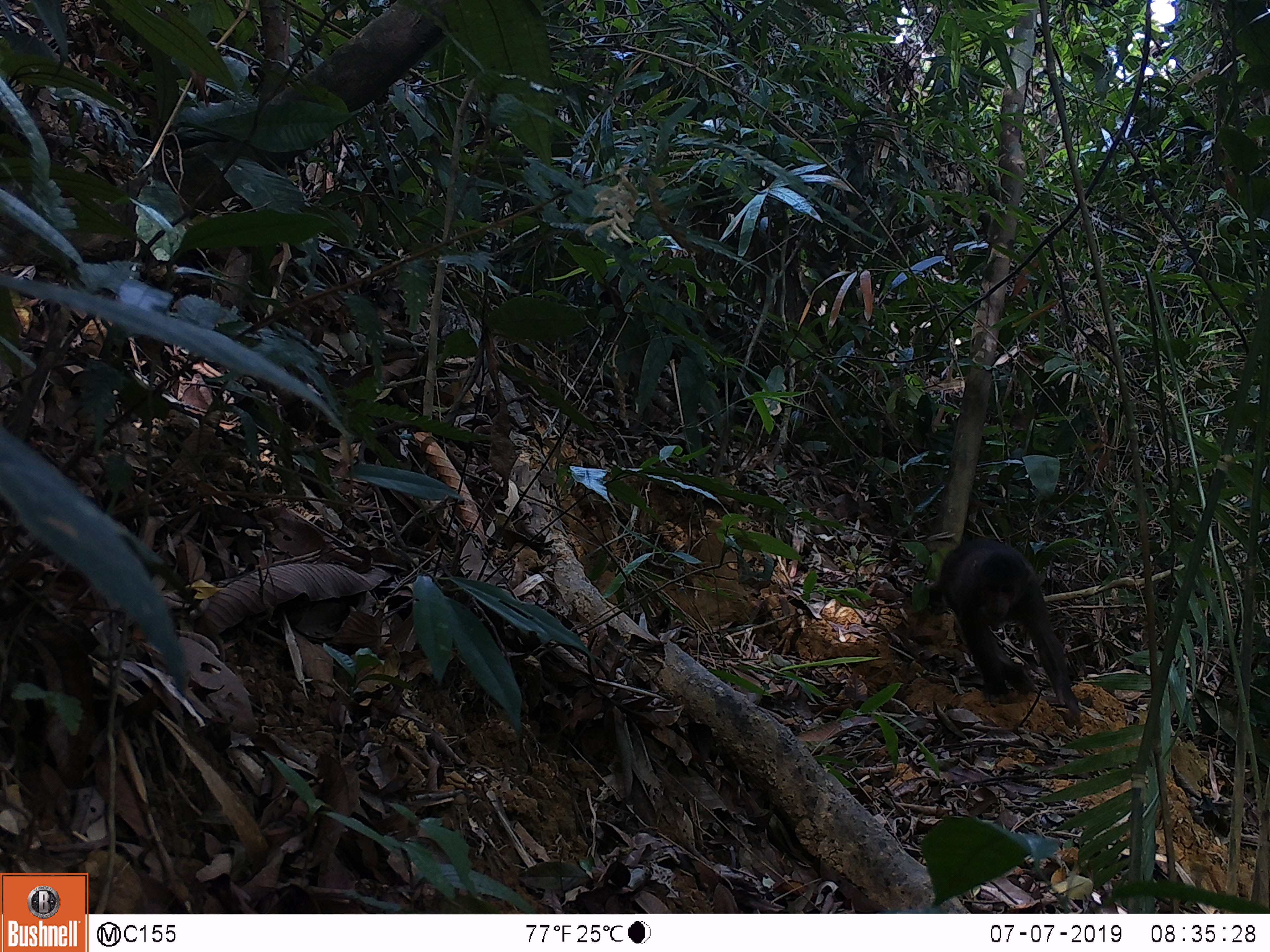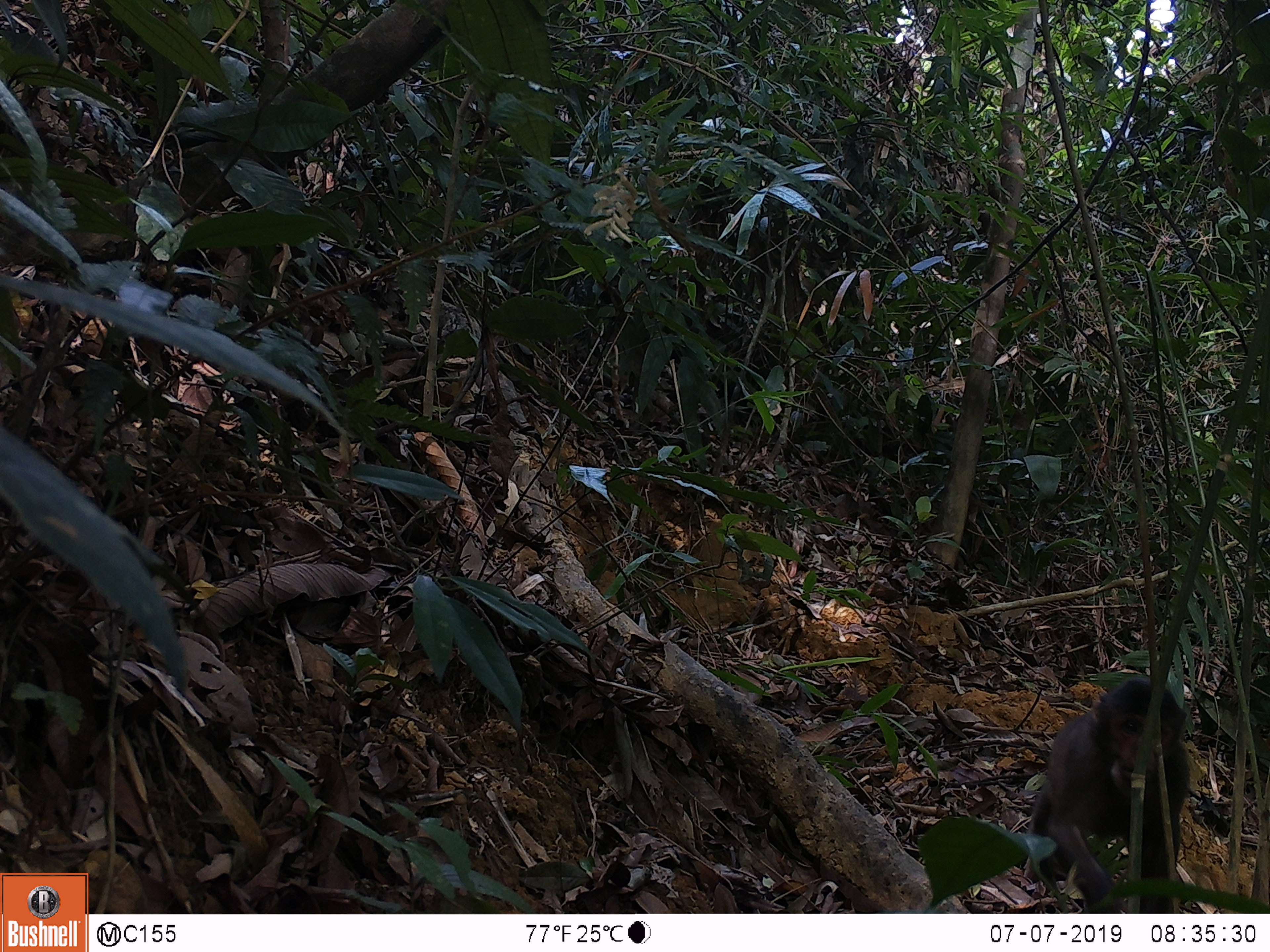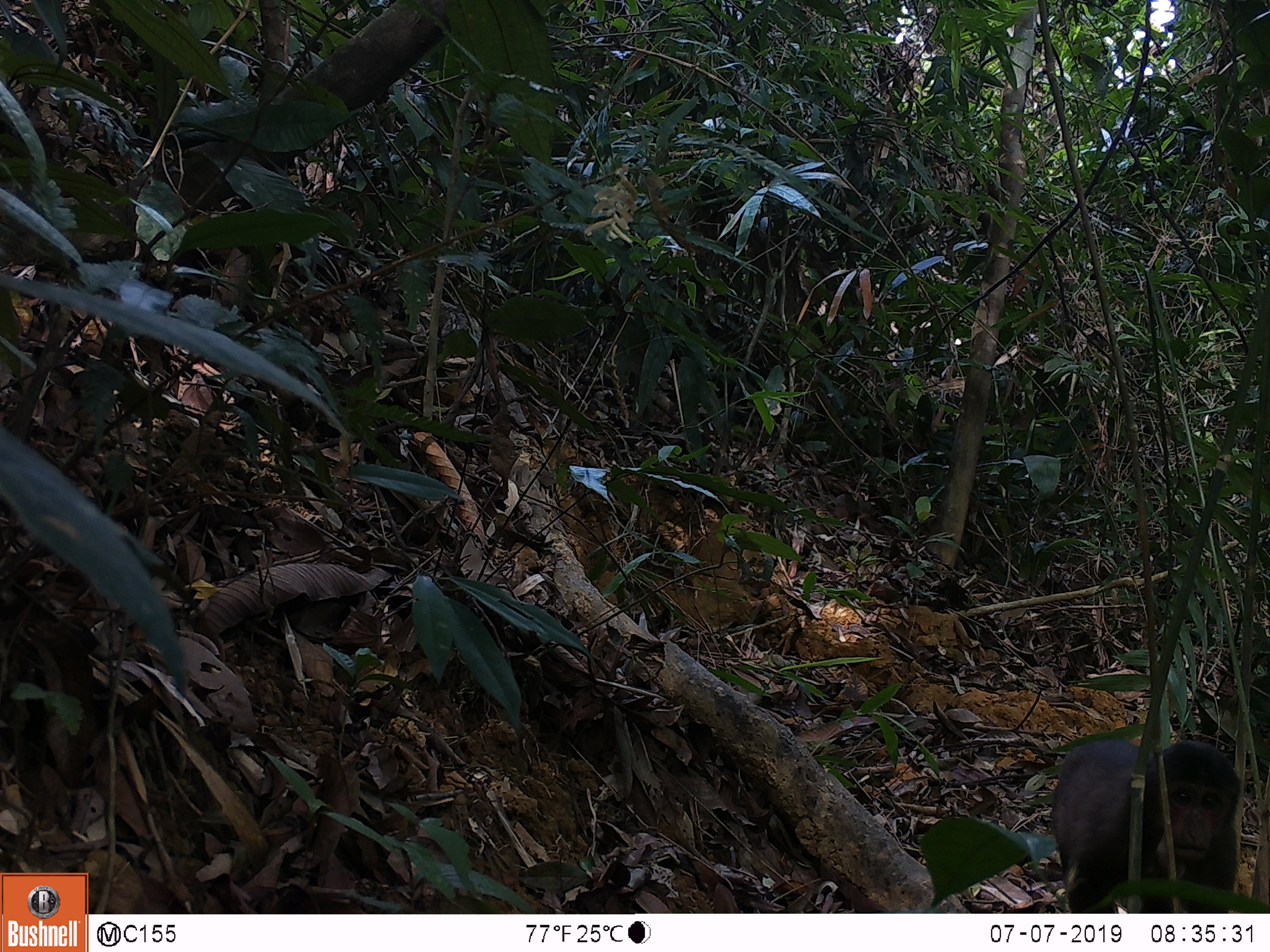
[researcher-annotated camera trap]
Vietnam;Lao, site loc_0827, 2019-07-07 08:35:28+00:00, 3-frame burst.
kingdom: Animalia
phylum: Chordata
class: Mammalia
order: Primates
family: Cercopithecidae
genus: Macaca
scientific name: Macaca arctoides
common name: stump-tailed macaque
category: stump tailed macaque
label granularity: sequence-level